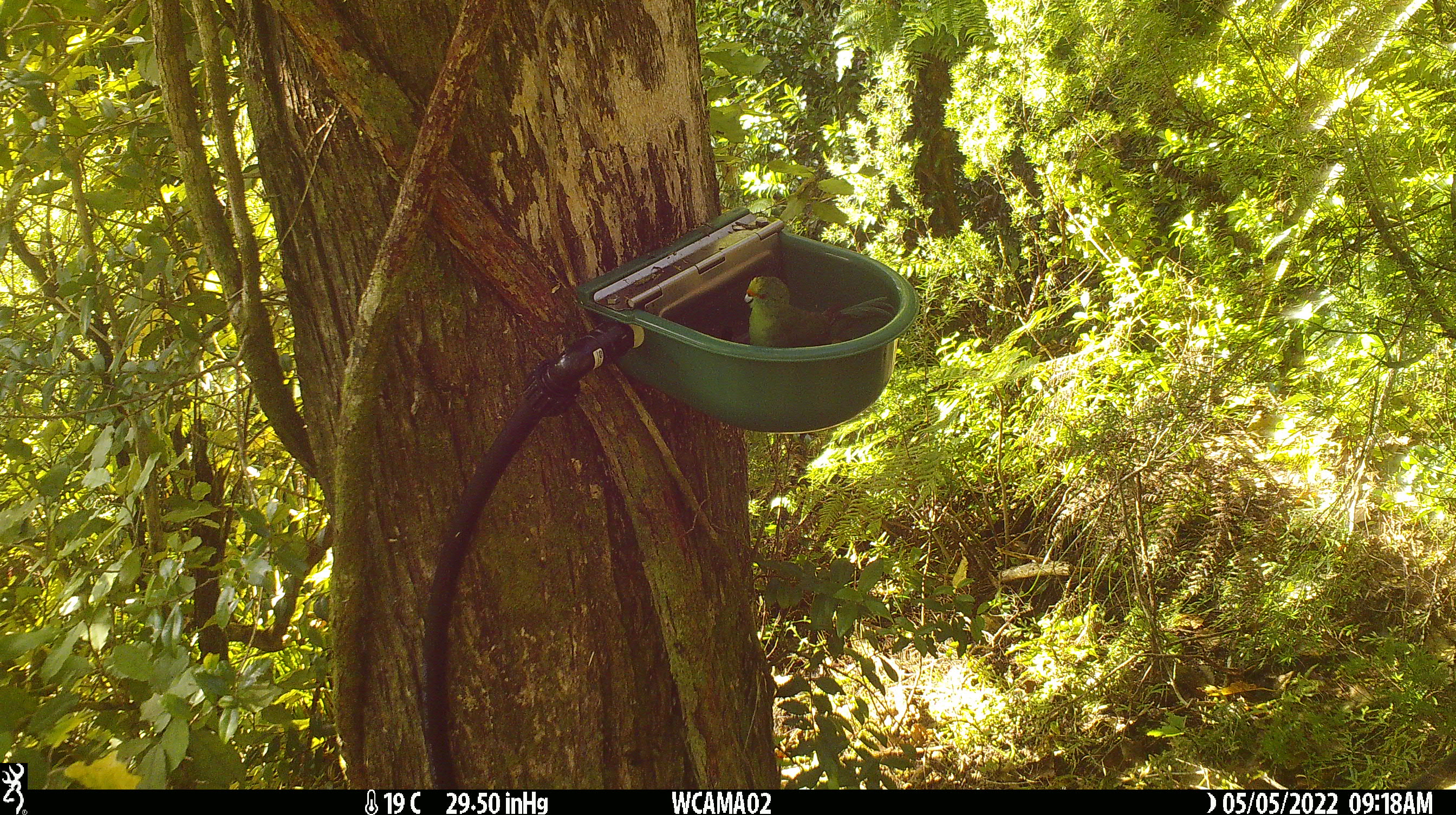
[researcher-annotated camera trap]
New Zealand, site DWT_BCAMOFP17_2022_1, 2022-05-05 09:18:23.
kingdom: Animalia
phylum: Chordata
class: Aves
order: Psittaciformes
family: Psittaculidae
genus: Cyanoramphus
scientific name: Cyanoramphus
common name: parakeet